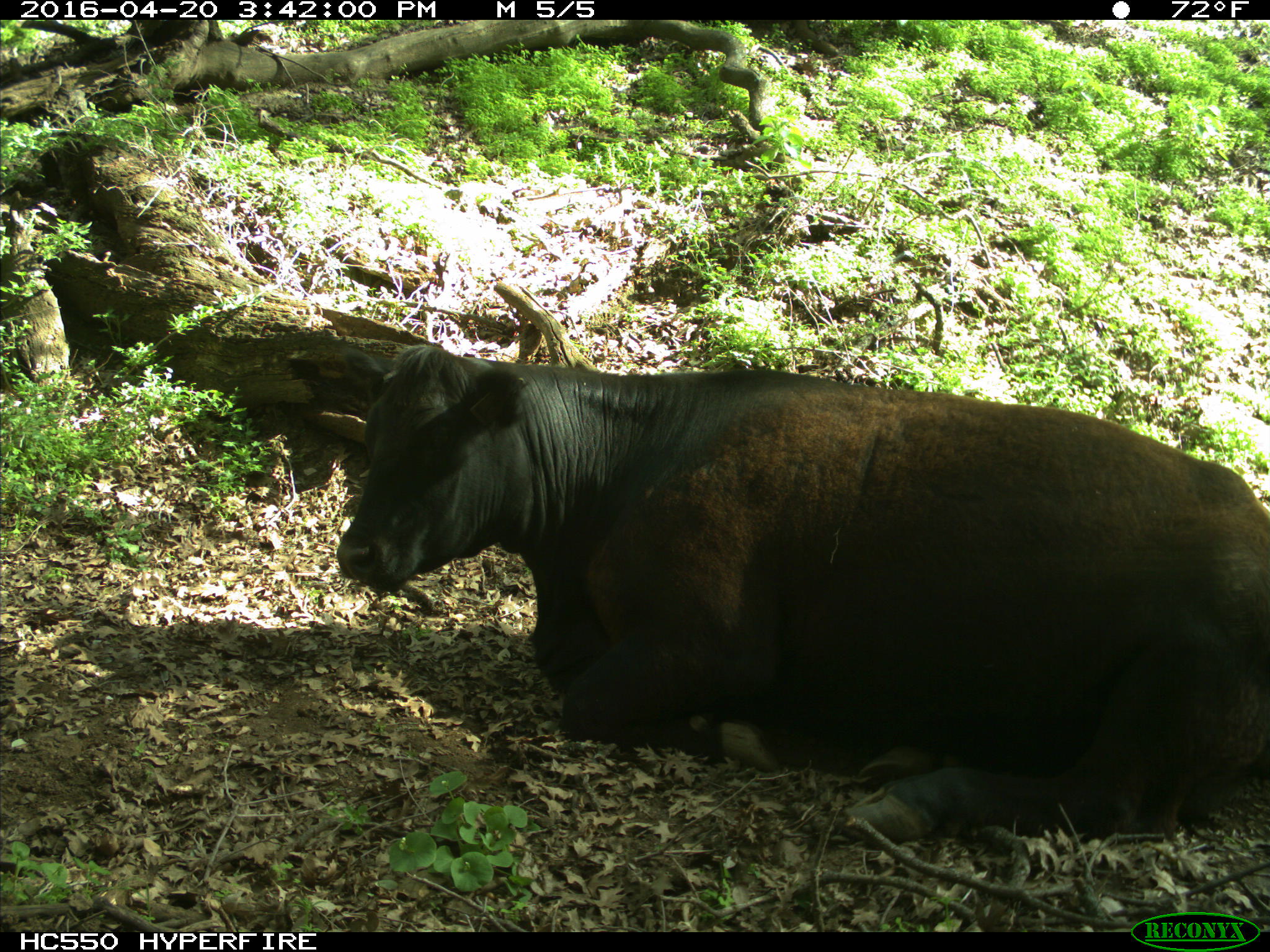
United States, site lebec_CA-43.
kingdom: Animalia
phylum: Chordata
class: Mammalia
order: Artiodactyla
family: Bovidae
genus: Bos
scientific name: Bos taurus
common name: domestic cow